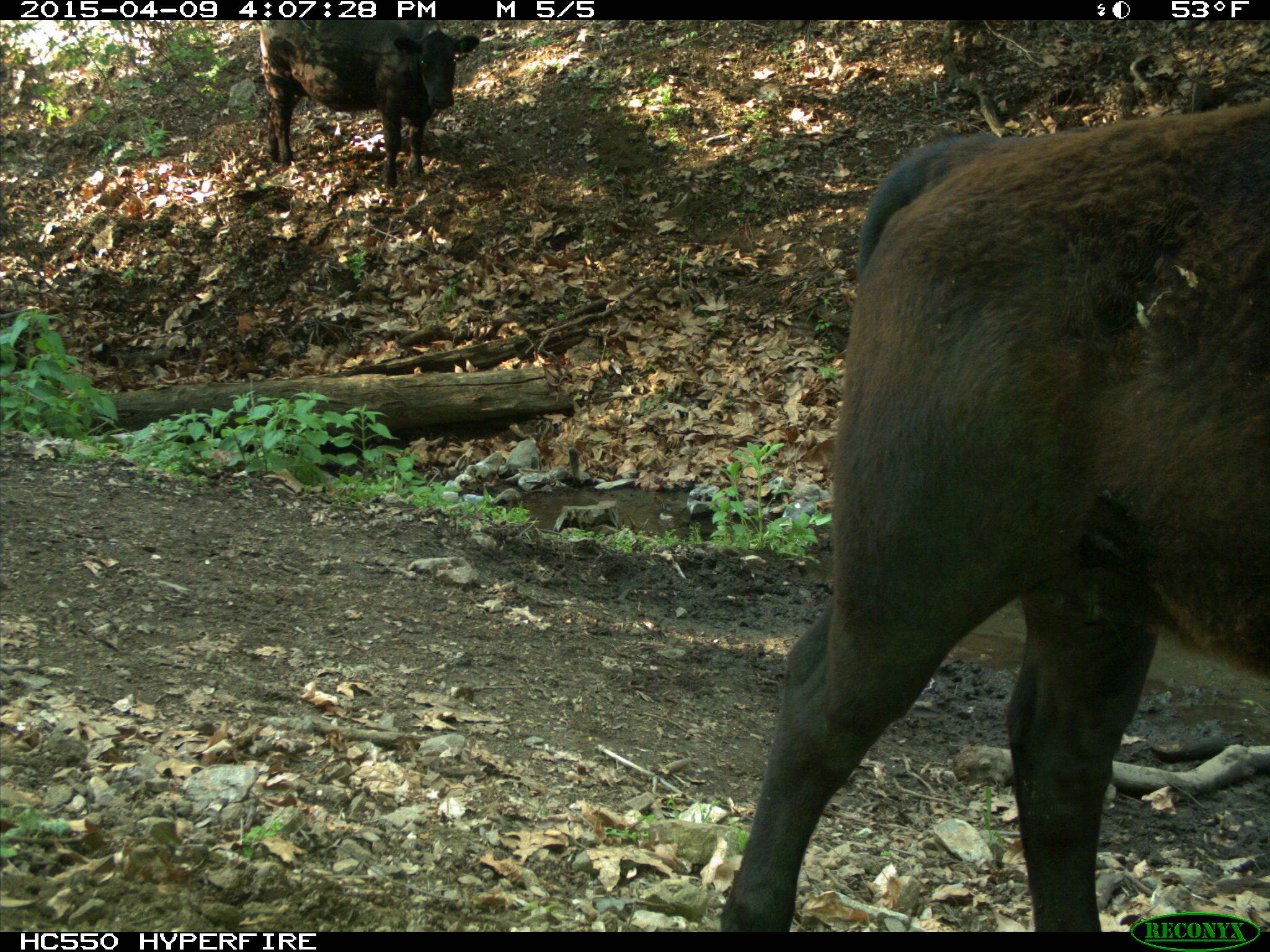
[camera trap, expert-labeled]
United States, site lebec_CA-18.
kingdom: Animalia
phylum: Chordata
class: Mammalia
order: Artiodactyla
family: Bovidae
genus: Bos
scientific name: Bos taurus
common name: domestic cow